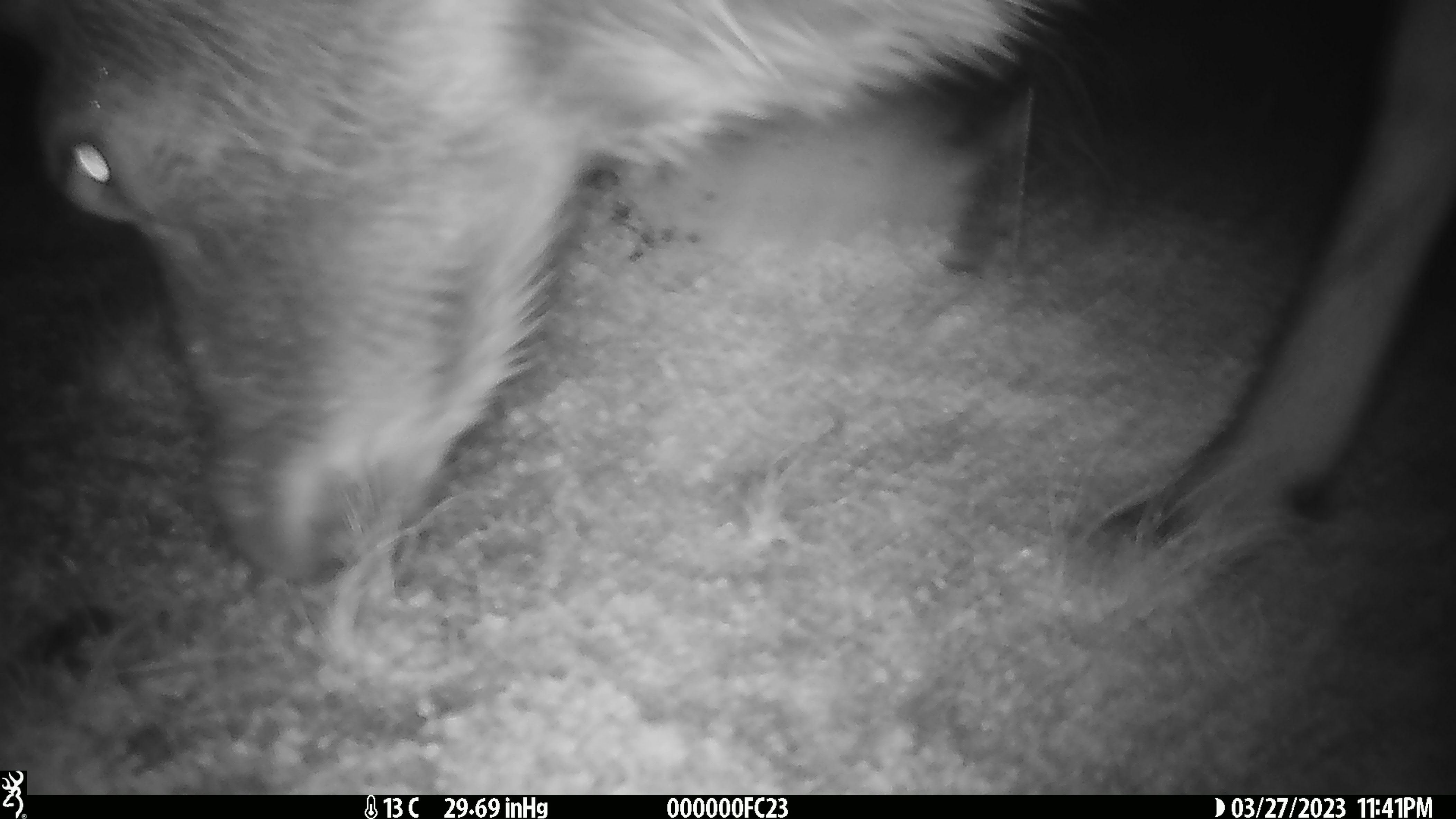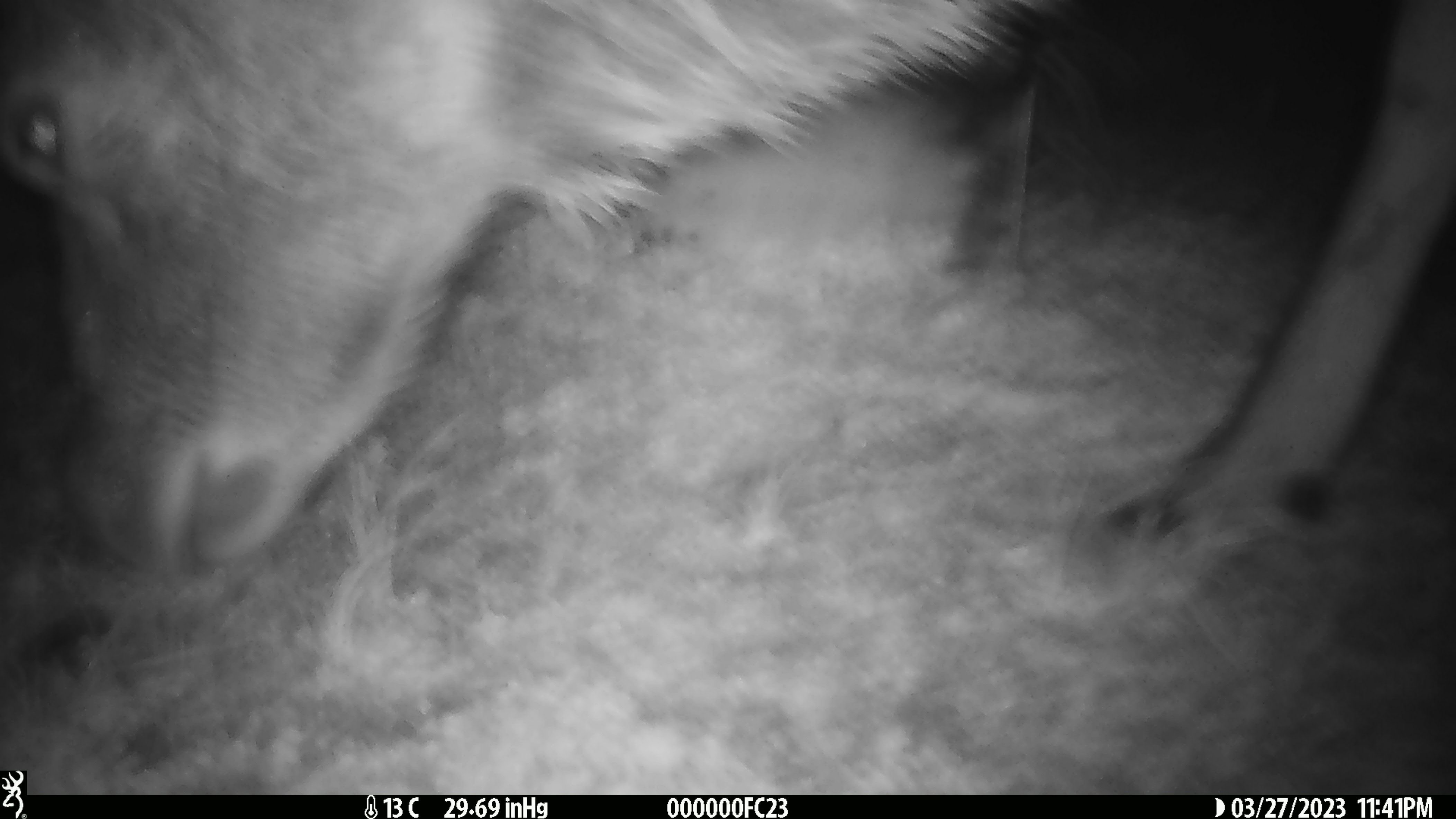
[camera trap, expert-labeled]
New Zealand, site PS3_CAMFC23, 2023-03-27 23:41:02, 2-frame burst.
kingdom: Animalia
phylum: Chordata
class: Mammalia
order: Artiodactyla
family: Cervidae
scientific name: Cervidae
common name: deer